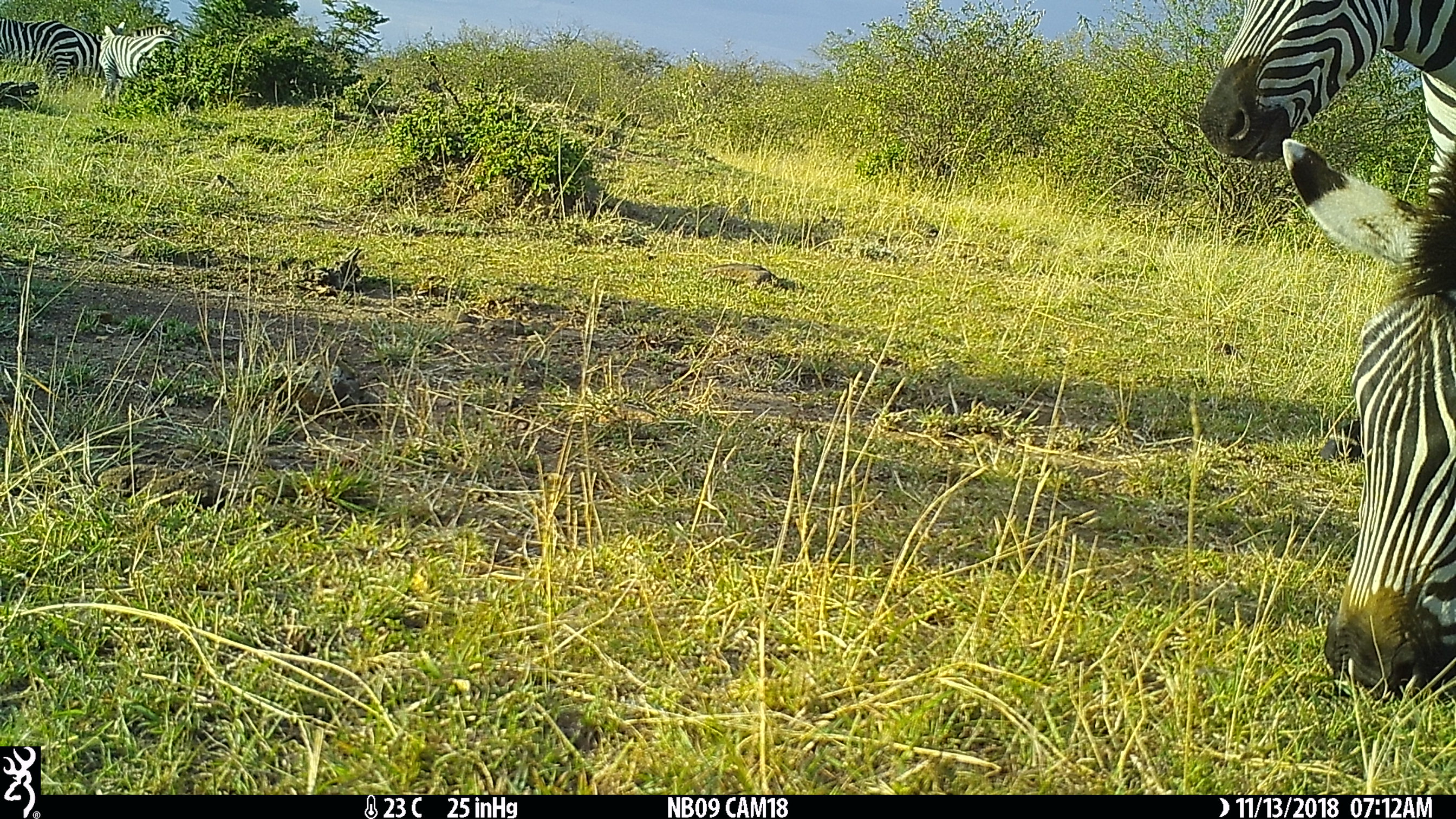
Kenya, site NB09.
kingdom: Animalia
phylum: Chordata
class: Mammalia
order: Perissodactyla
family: Equidae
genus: Equus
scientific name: Equus quagga burchellii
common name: burchell's zebra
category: zebra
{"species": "zebra (burchell's zebra) (Equus quagga burchellii)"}